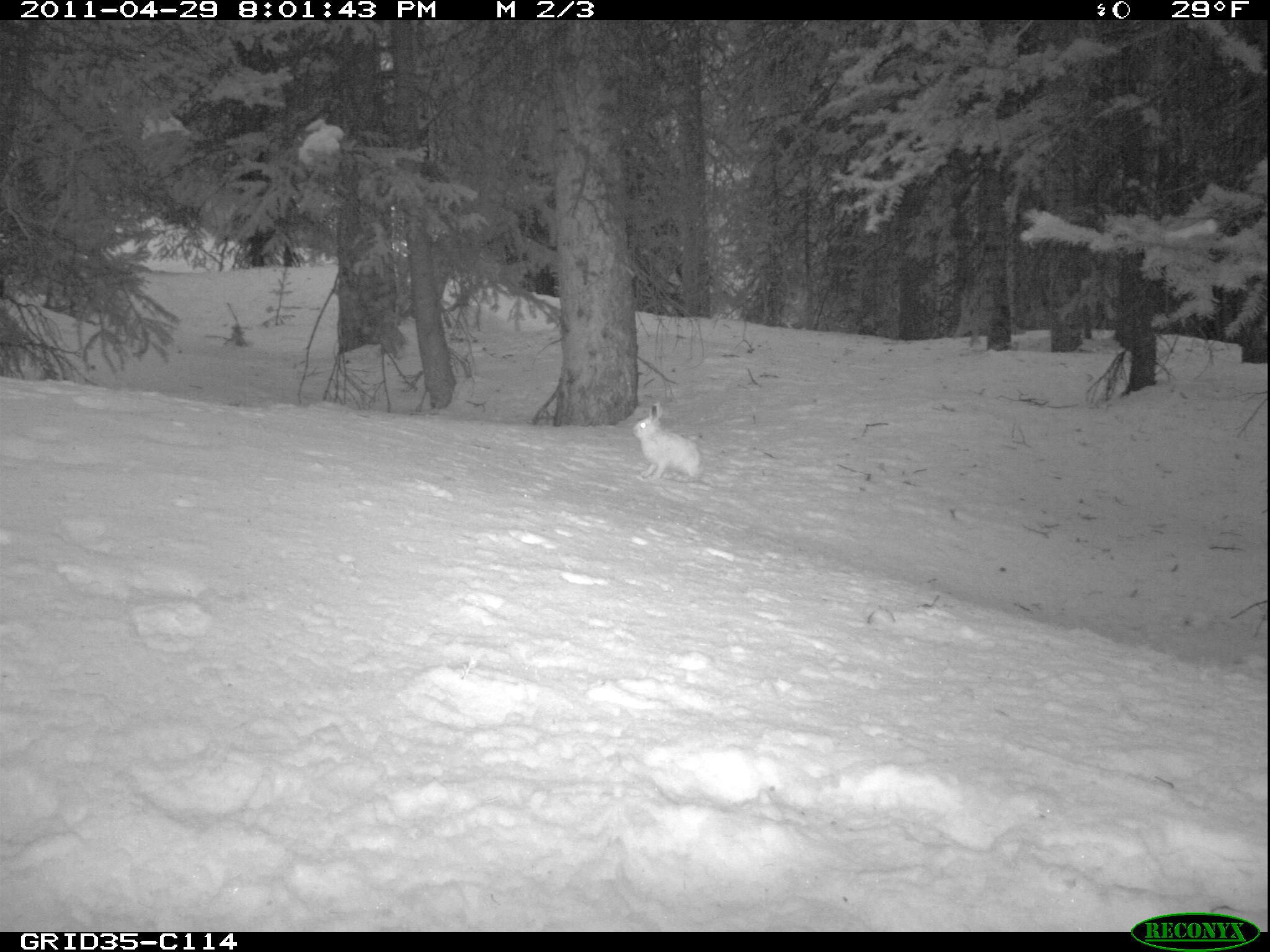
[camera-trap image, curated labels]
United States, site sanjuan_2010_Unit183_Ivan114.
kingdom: Animalia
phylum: Chordata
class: Mammalia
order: Lagomorpha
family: Leporidae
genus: Lepus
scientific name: Lepus americanus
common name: snowshoe hare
Lepus americanus (snowshoe hare).